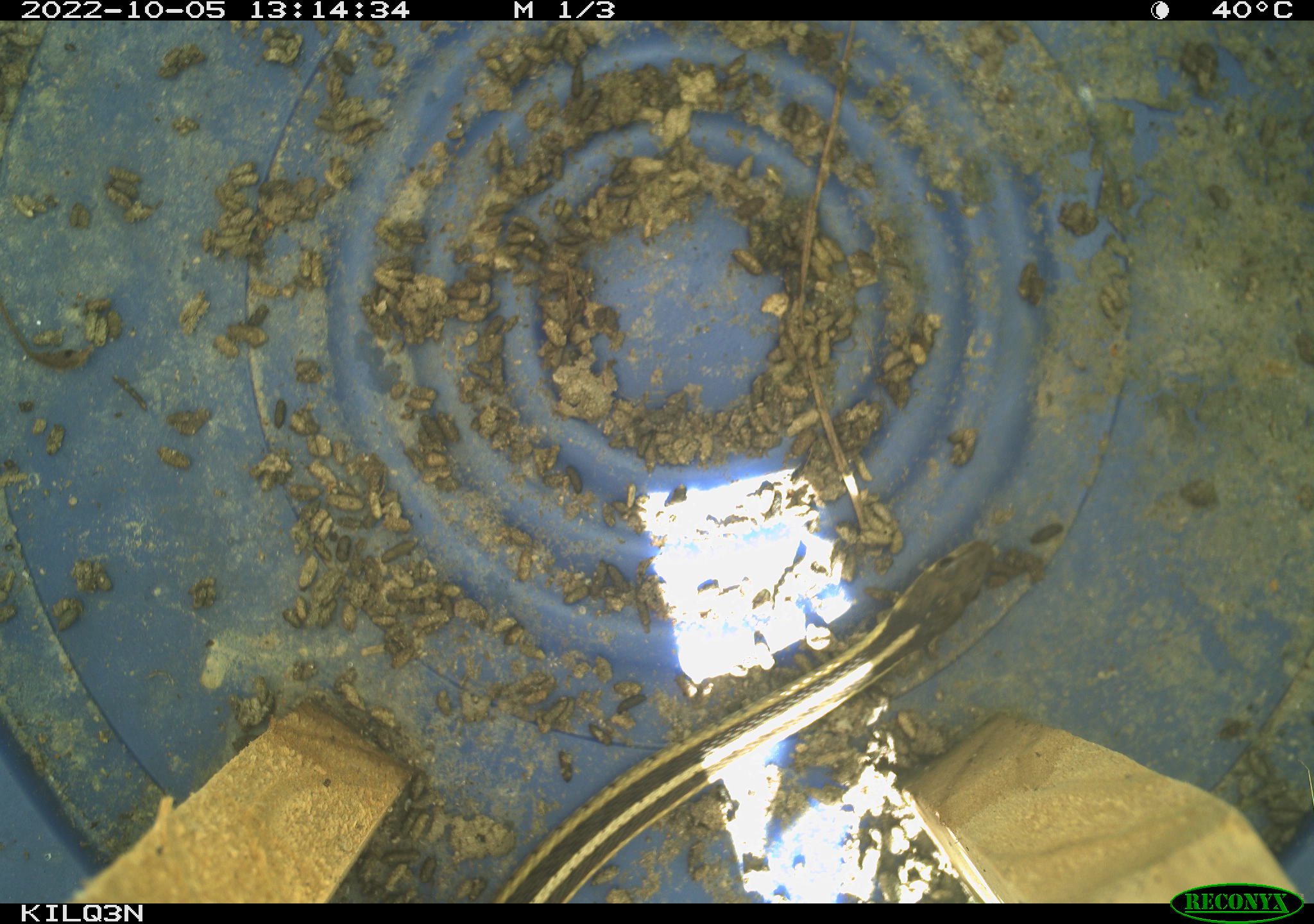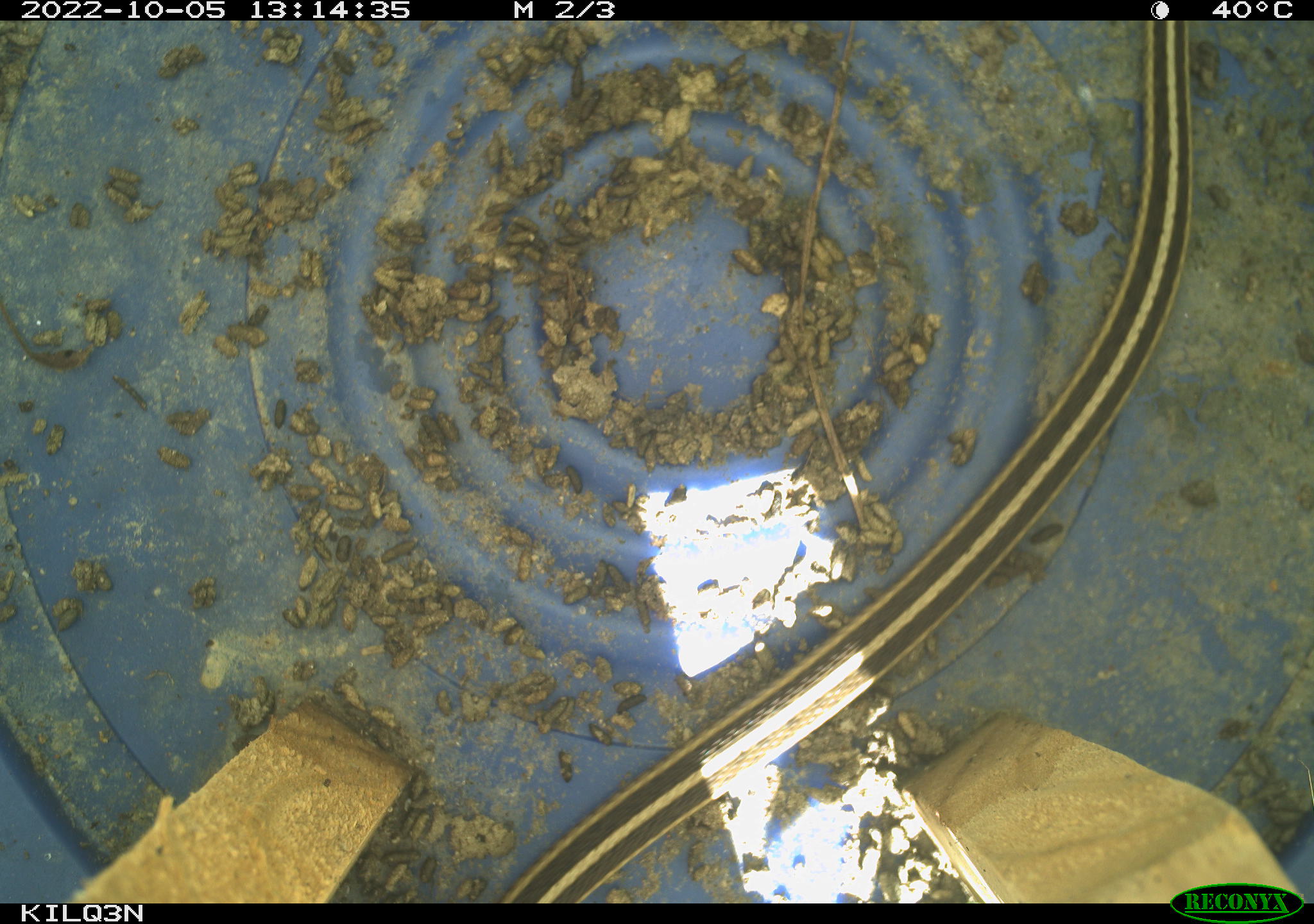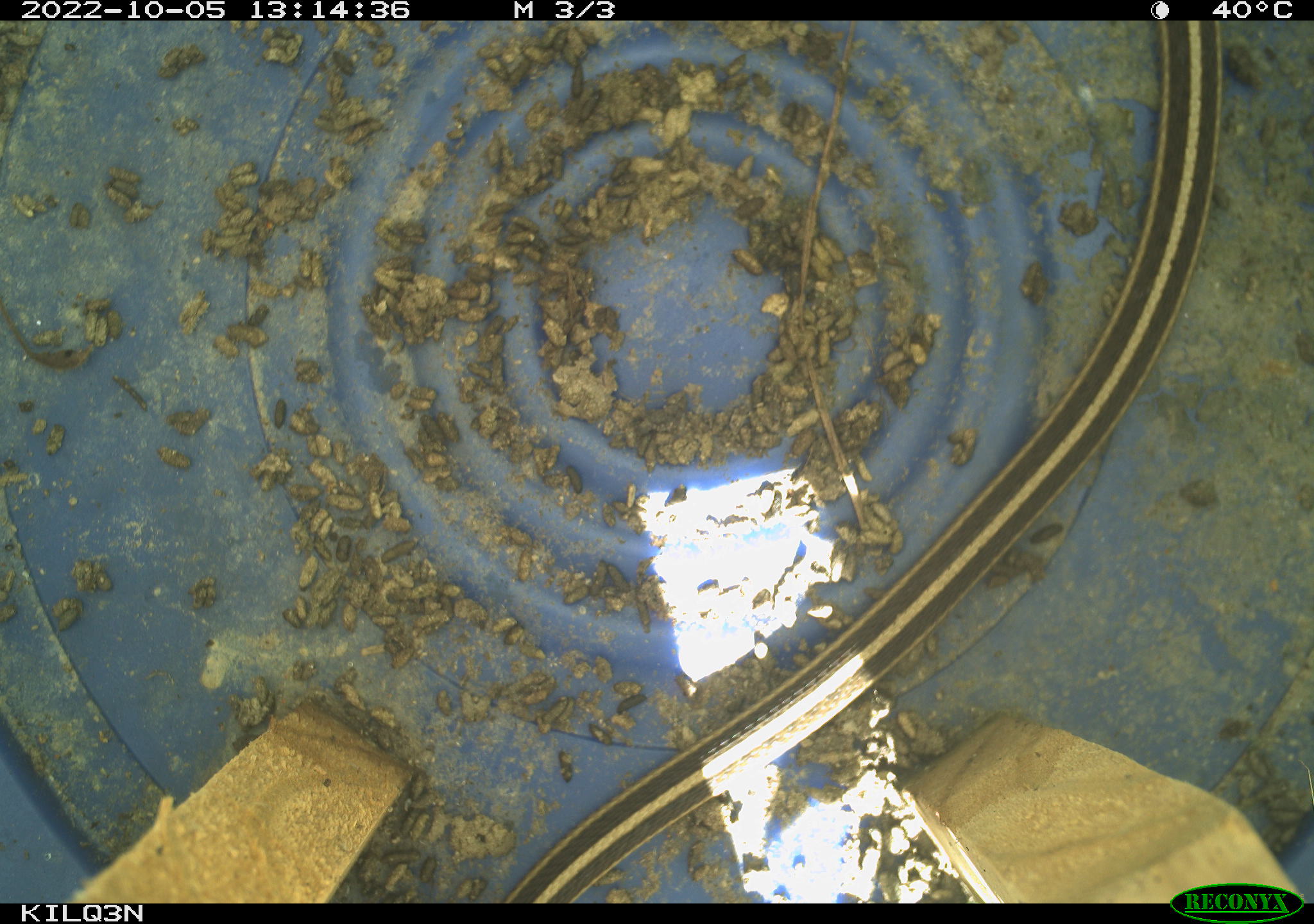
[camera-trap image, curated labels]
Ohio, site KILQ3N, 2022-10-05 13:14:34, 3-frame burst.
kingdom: Animalia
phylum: Chordata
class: Reptilia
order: Squamata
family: Colubridae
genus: Thamnophis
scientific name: Thamnophis sirtalis sirtalis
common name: eastern gartersnake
Eastern gartersnake (Thamnophis sirtalis sirtalis).